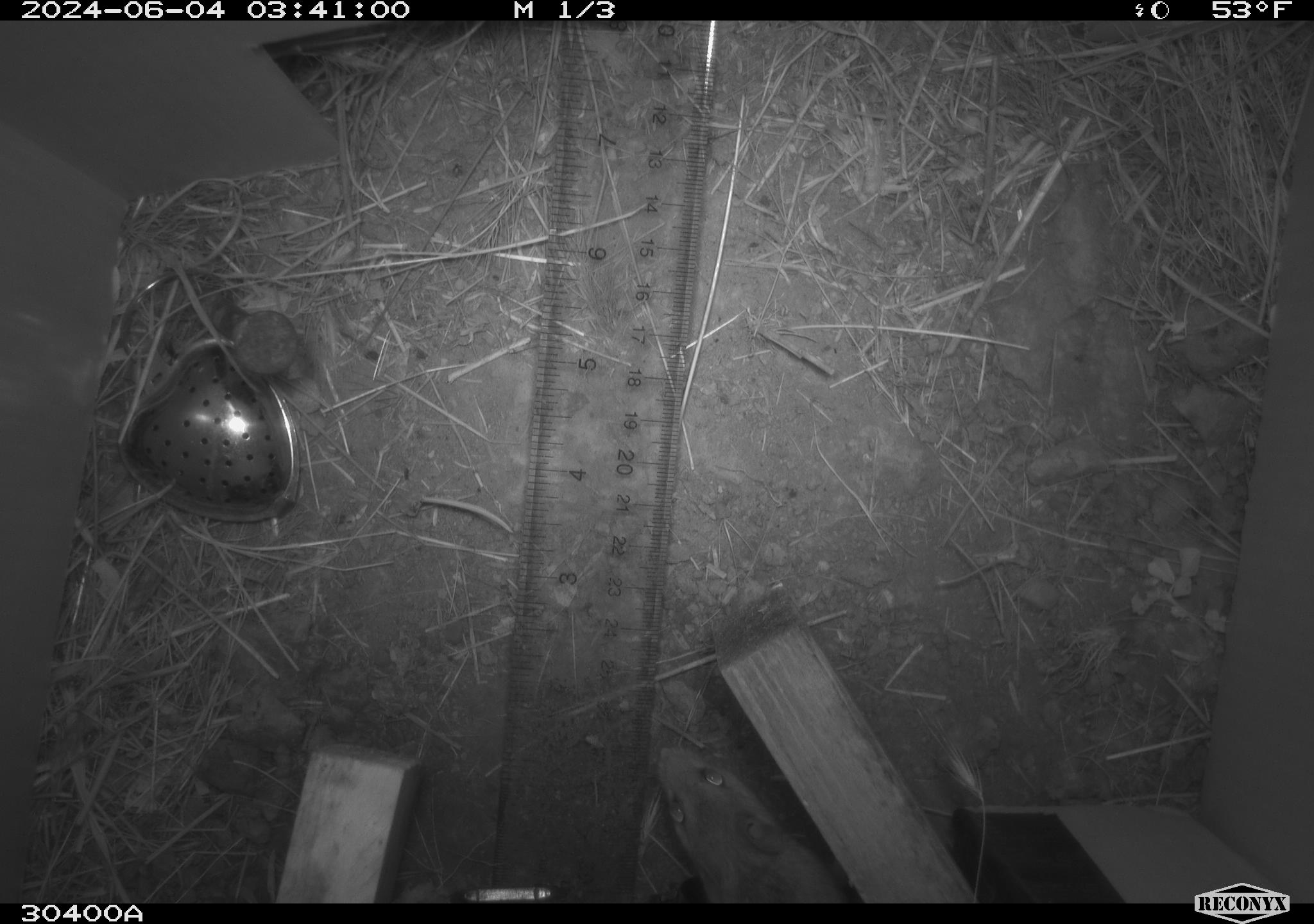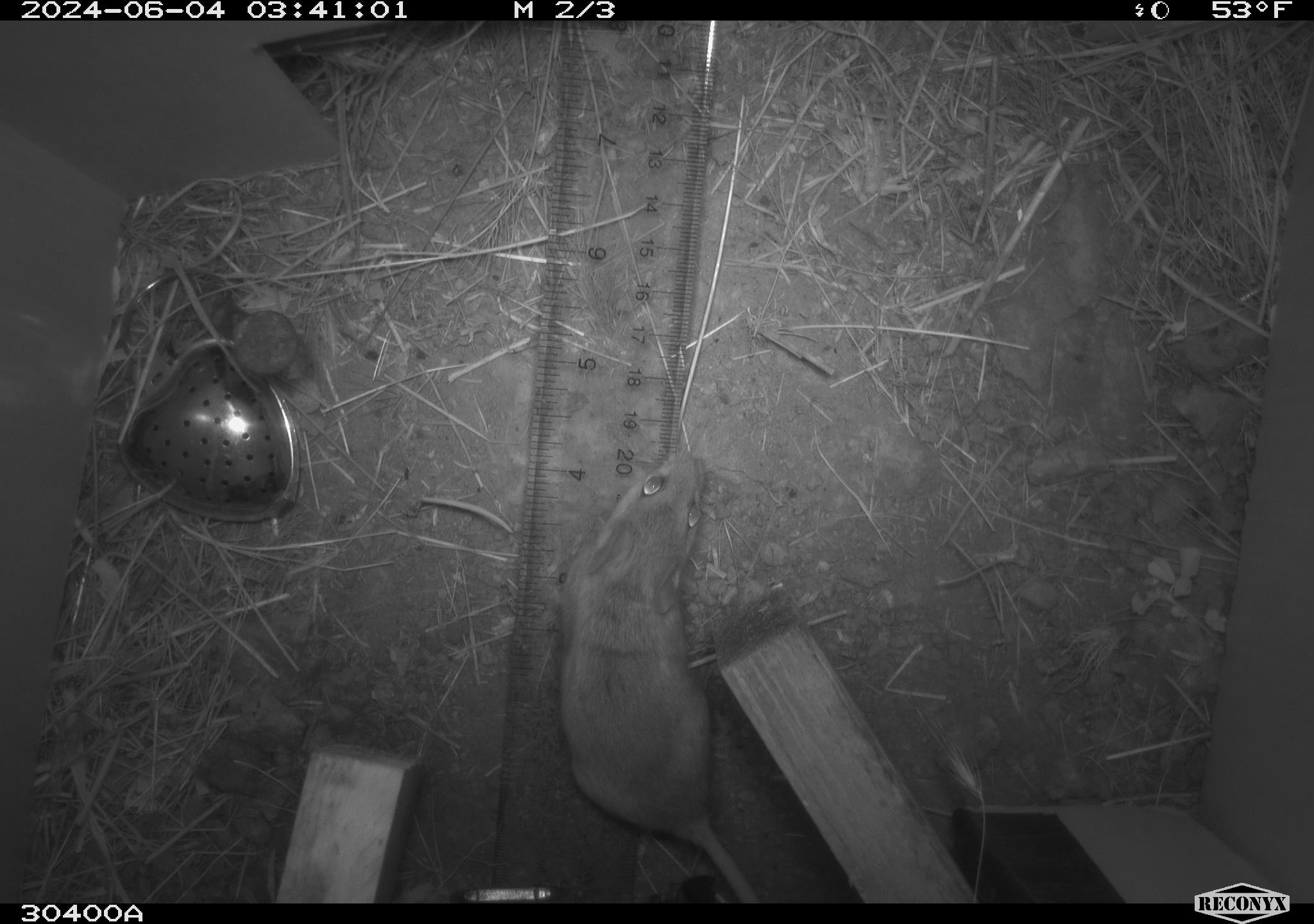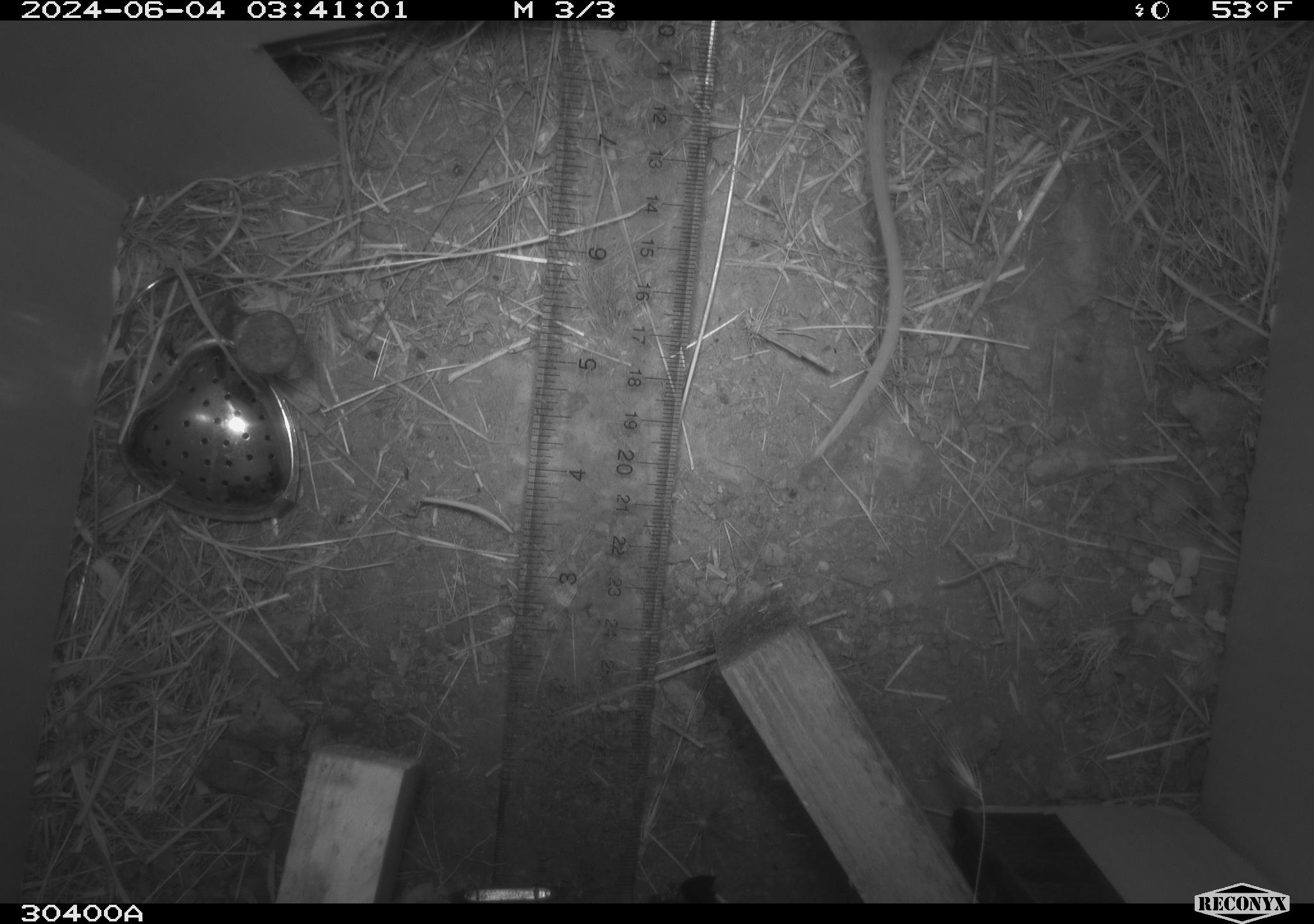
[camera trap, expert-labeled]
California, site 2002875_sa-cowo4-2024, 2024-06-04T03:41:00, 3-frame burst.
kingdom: Animalia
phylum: Chordata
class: Mammalia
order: Rodentia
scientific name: Rodentia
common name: rodent